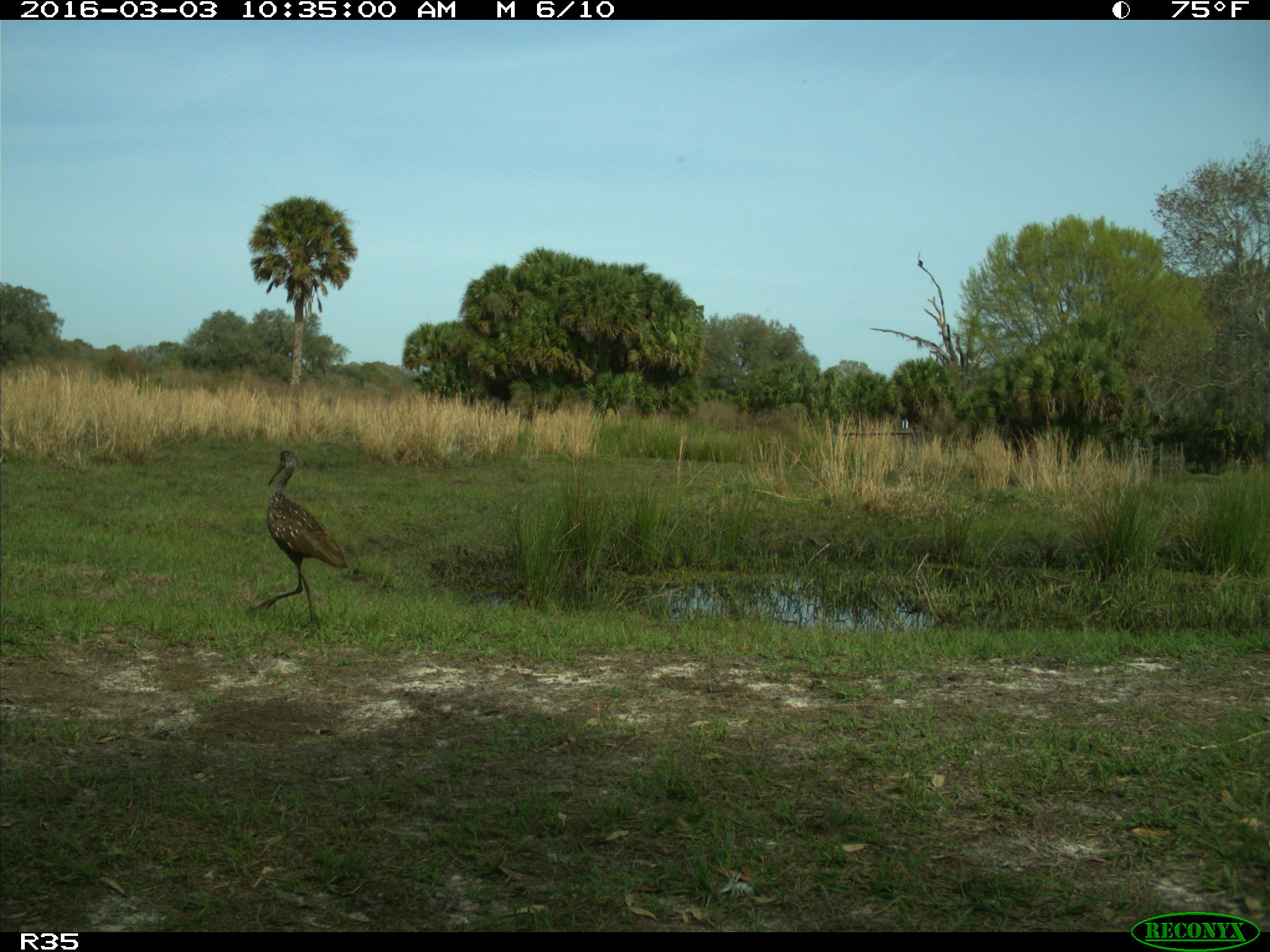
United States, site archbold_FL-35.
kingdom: Animalia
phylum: Chordata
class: Aves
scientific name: Aves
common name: birds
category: unidentified bird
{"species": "unidentified bird (birds) (Aves)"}